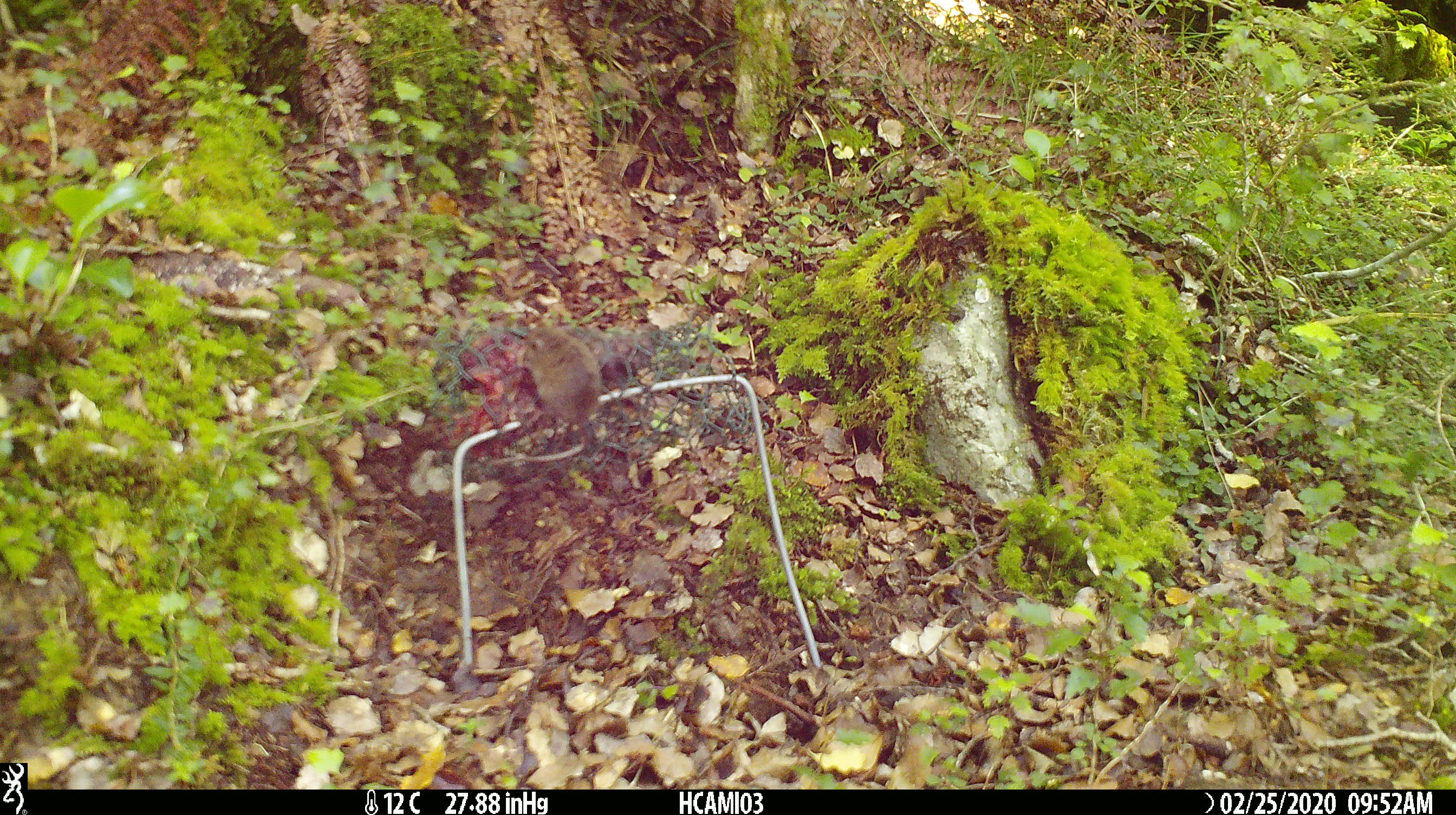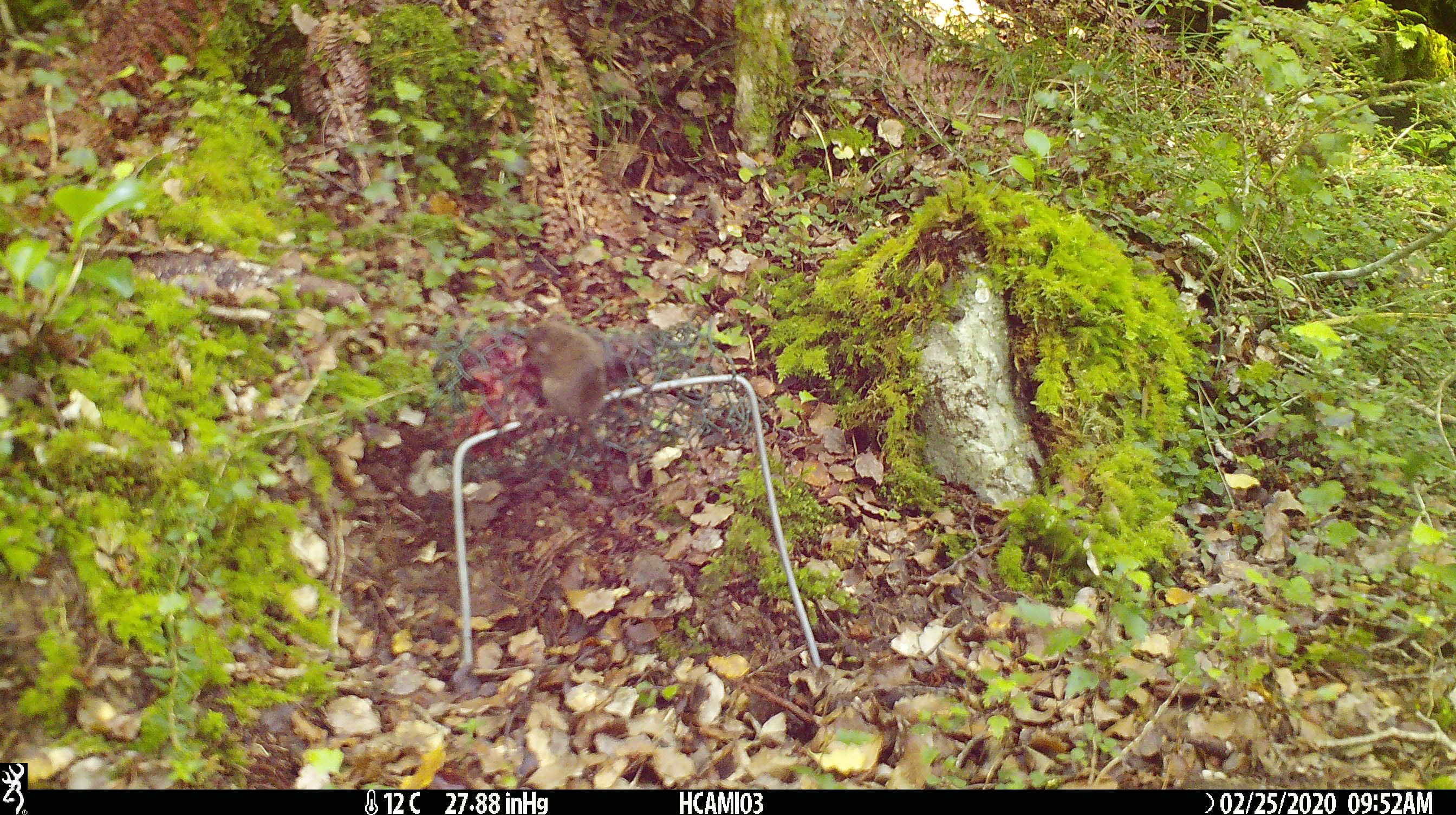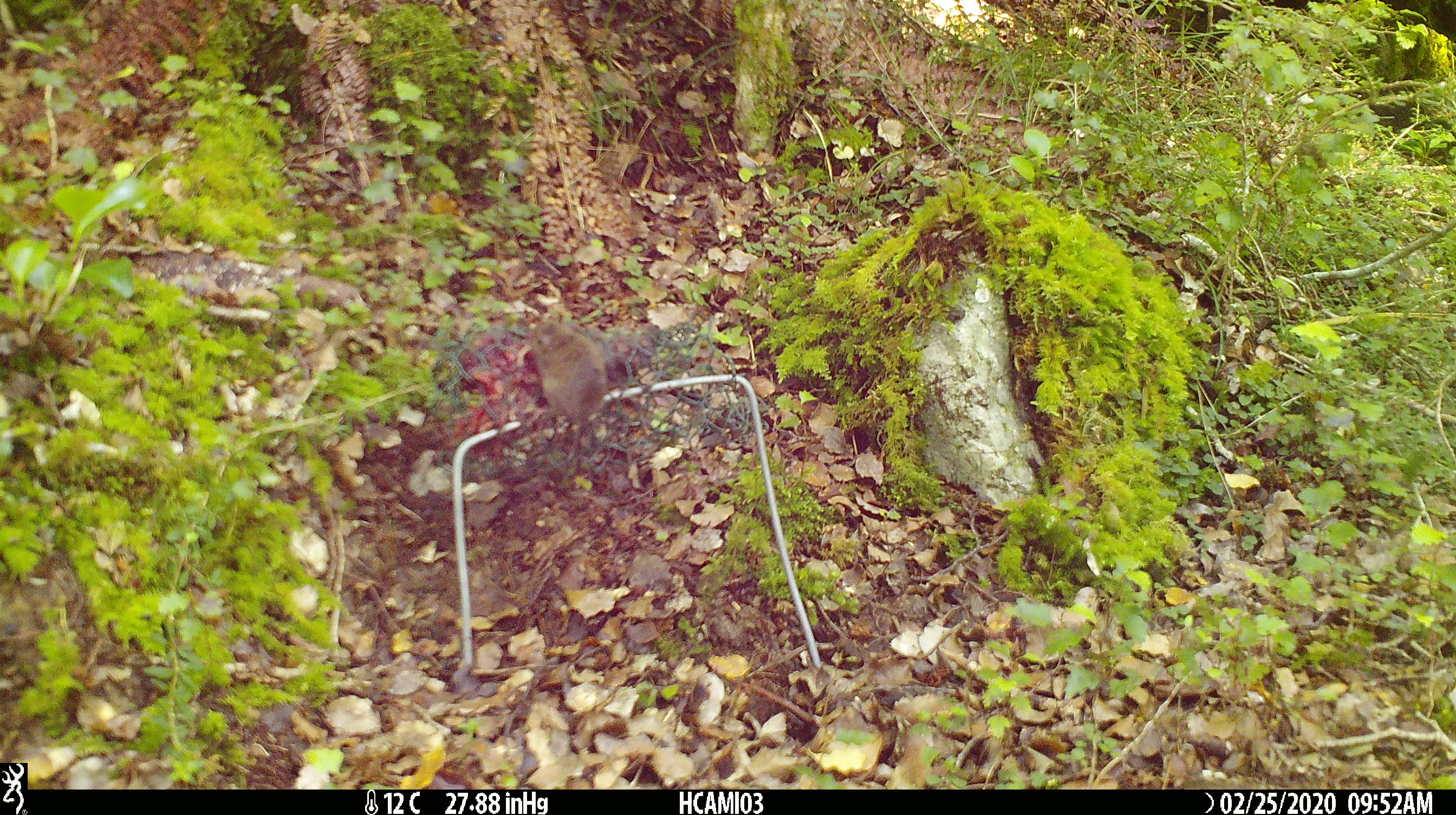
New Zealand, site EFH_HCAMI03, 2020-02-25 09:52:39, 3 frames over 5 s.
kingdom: Animalia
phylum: Chordata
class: Mammalia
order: Rodentia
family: Muridae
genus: Mus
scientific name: Mus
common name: mouse